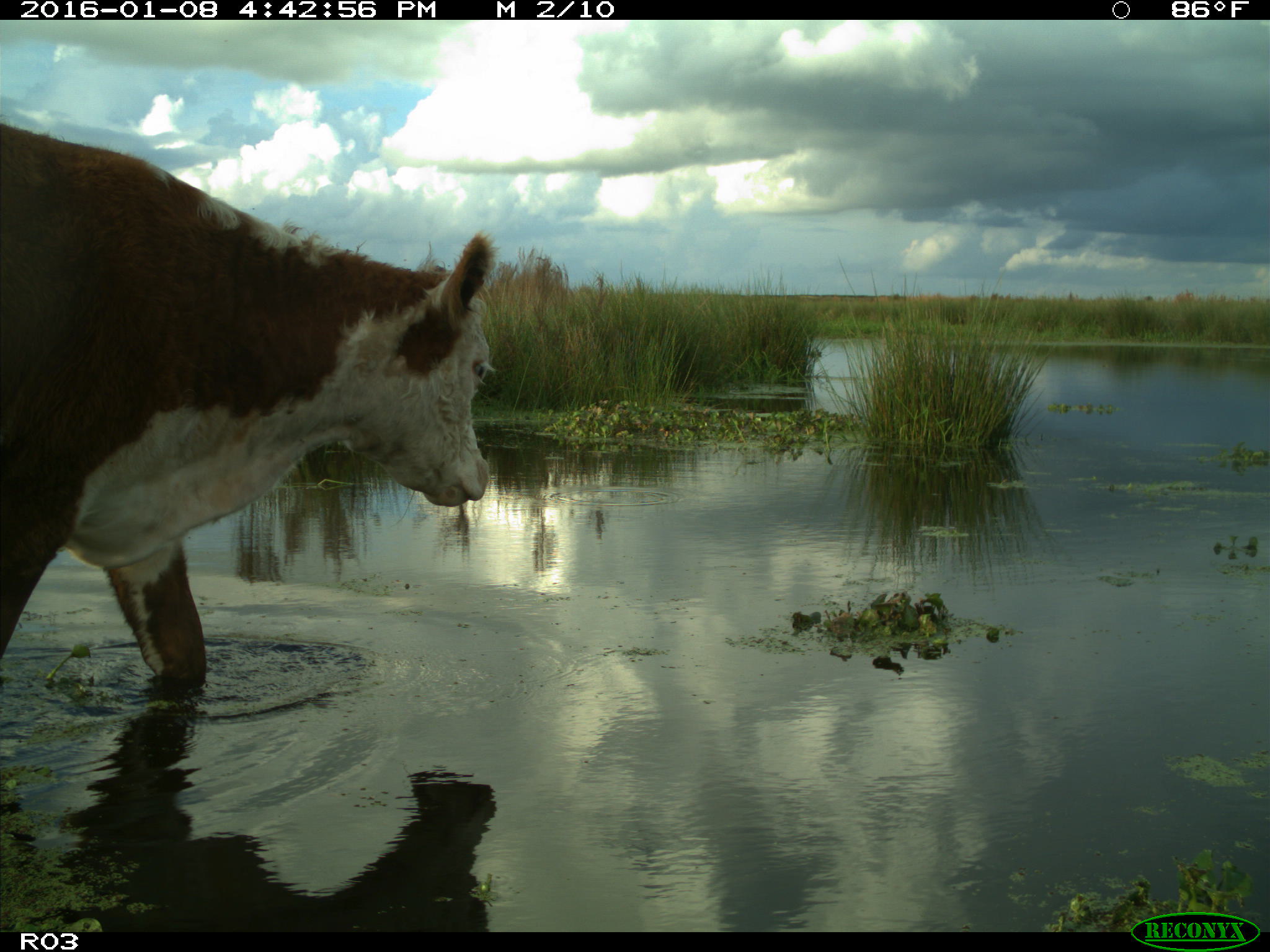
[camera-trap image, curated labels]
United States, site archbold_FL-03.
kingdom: Animalia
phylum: Chordata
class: Mammalia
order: Artiodactyla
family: Bovidae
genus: Bos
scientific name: Bos taurus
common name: domestic cow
Bos taurus (domestic cow).